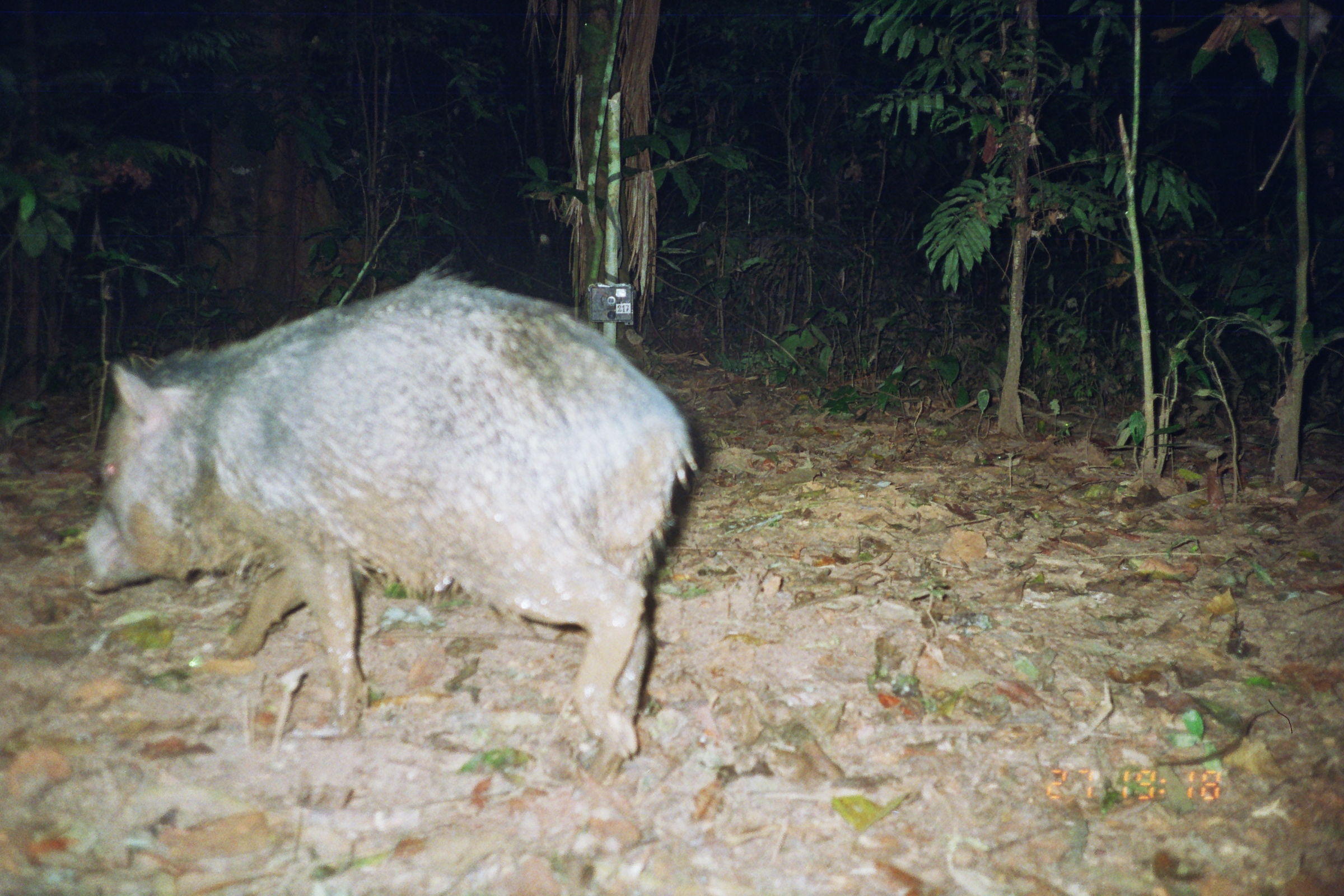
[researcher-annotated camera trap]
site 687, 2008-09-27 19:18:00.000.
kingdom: Animalia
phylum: Chordata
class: Mammalia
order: Artiodactyla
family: Tayassuidae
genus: Pecari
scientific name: Pecari tajacu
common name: collared peccary